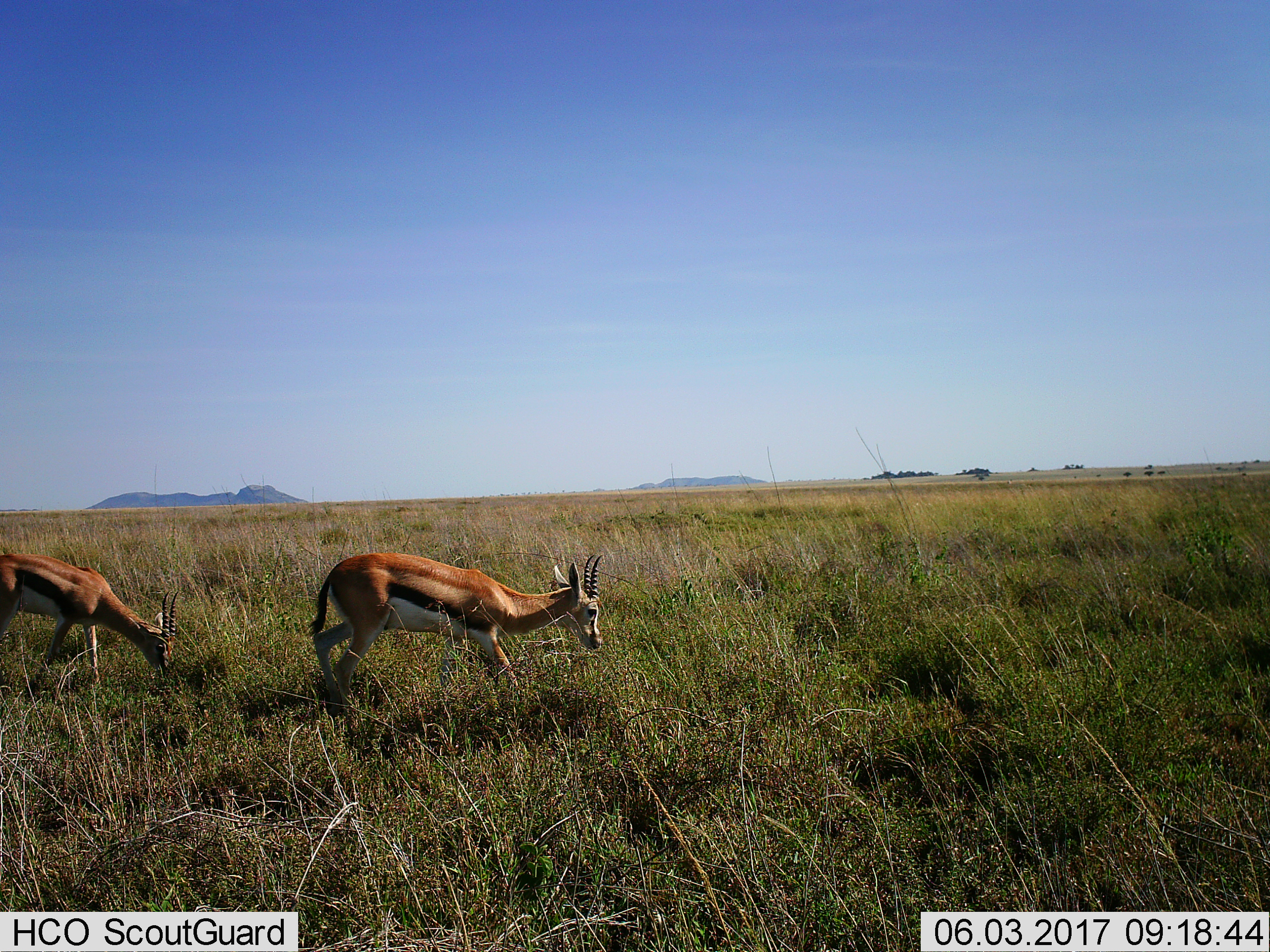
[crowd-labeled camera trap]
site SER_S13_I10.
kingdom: Animalia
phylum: Chordata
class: Mammalia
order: Artiodactyla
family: Bovidae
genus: Eudorcas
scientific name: Eudorcas thomsonii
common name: thomson's gazelle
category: gazellethomsons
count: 2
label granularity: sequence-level